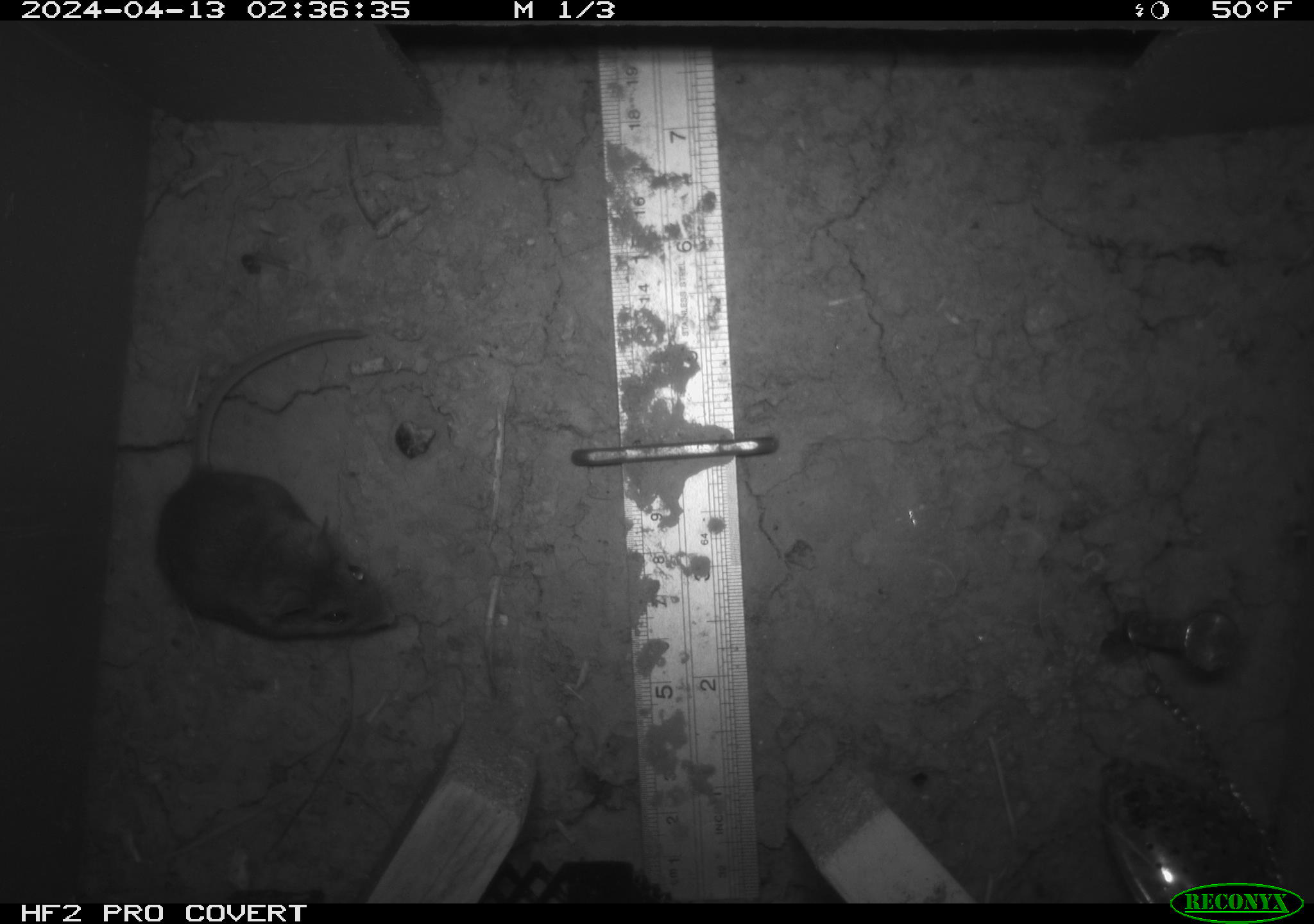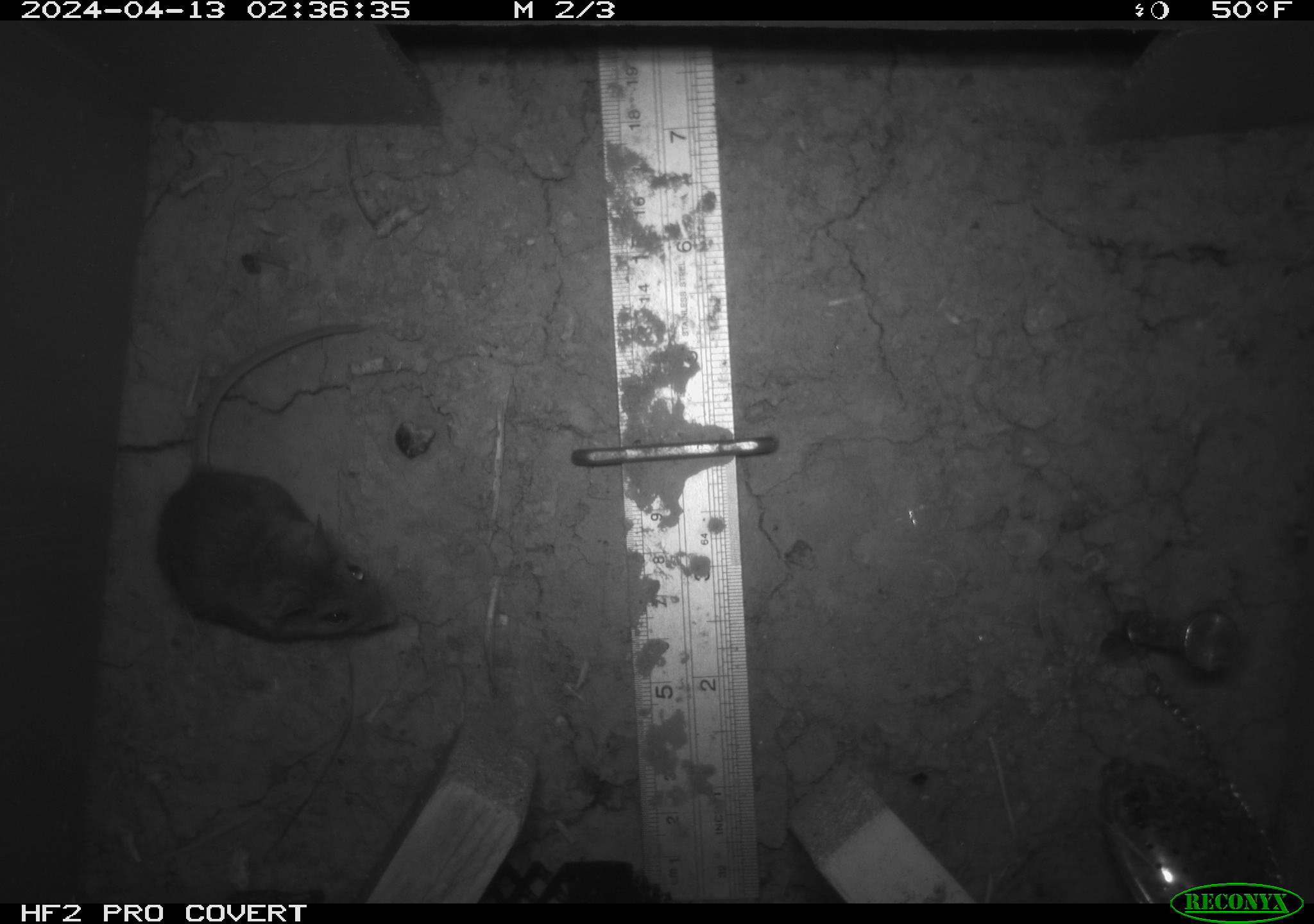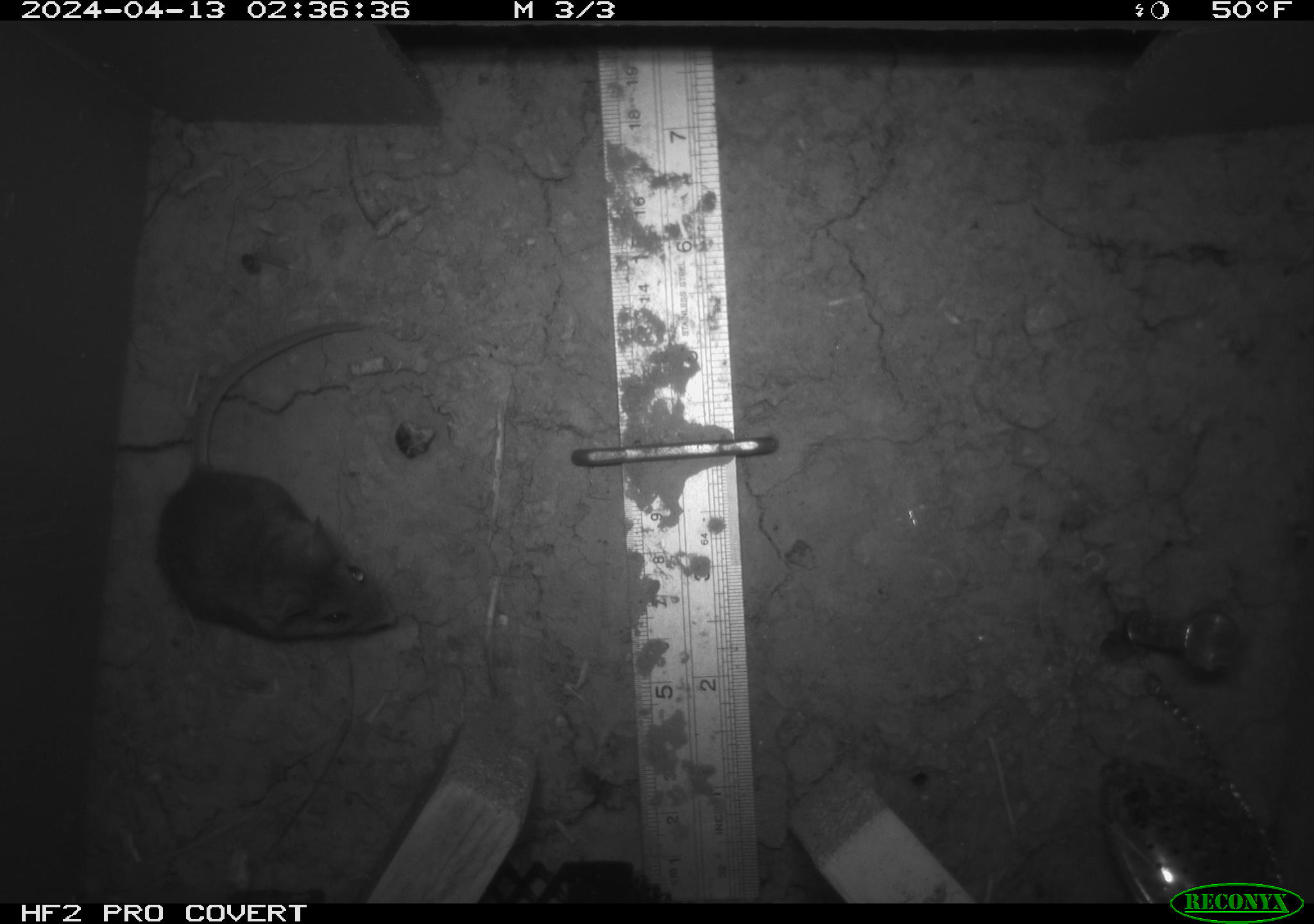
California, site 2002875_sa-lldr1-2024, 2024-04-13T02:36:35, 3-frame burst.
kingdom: Animalia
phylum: Chordata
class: Mammalia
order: Rodentia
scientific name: Rodentia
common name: mouse species